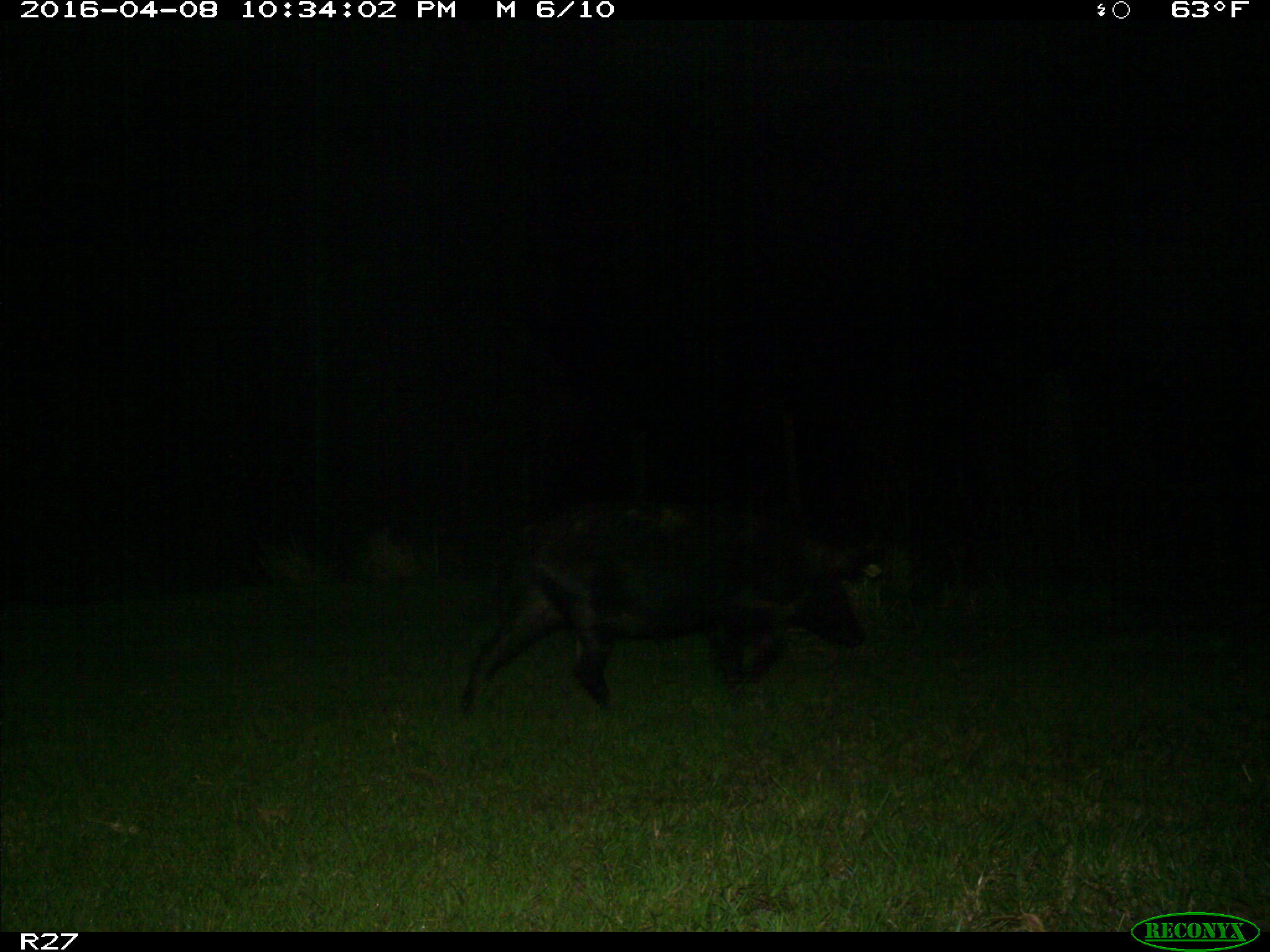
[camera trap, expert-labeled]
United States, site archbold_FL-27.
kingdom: Animalia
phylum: Chordata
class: Mammalia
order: Artiodactyla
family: Suidae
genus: Sus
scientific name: Sus scrofa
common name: wild boar